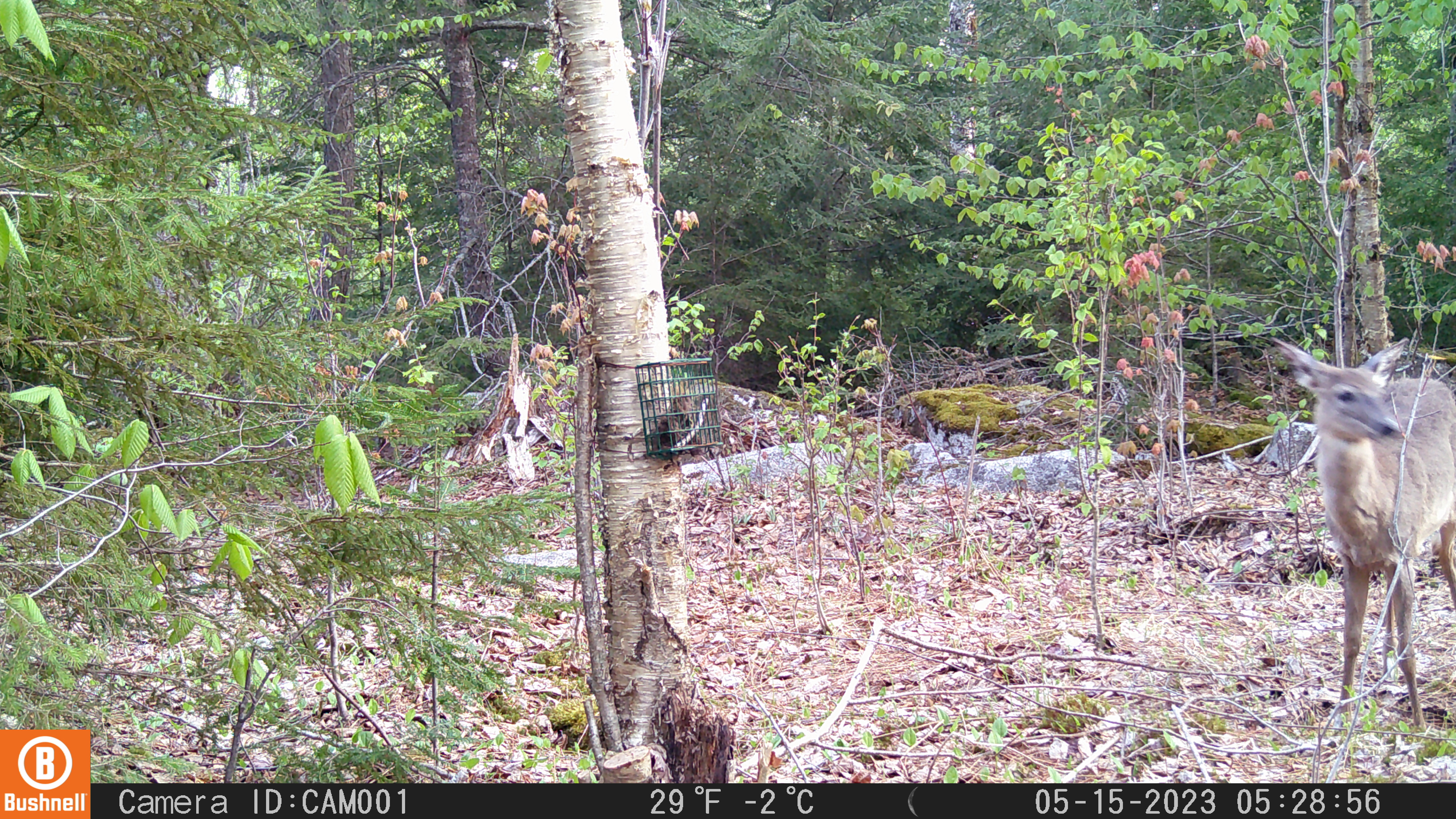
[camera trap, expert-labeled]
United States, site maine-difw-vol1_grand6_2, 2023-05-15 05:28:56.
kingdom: Animalia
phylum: Chordata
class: Mammalia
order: Artiodactyla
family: Cervidae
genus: Odocoileus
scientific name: Odocoileus virginianus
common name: white-tailed deer